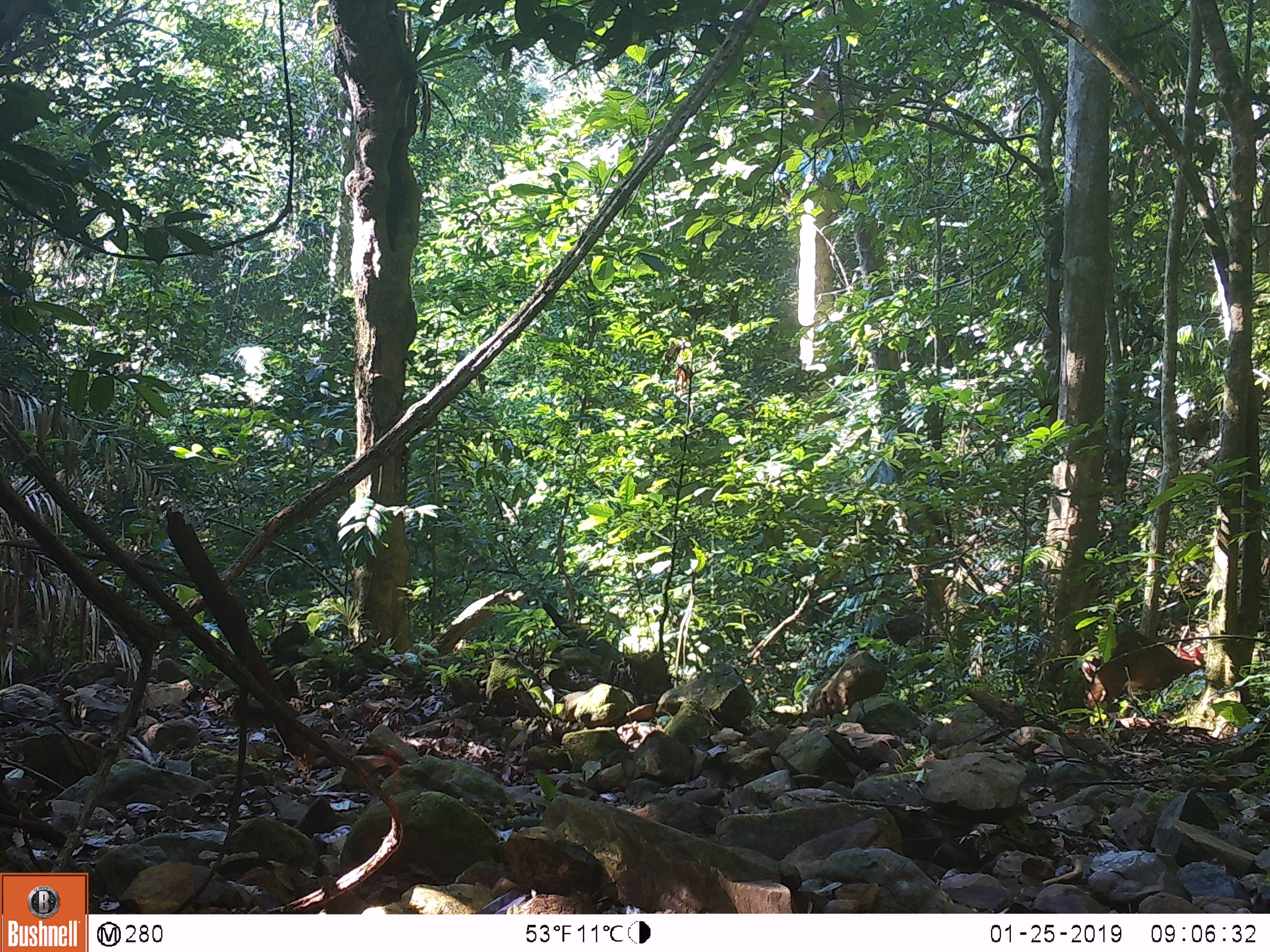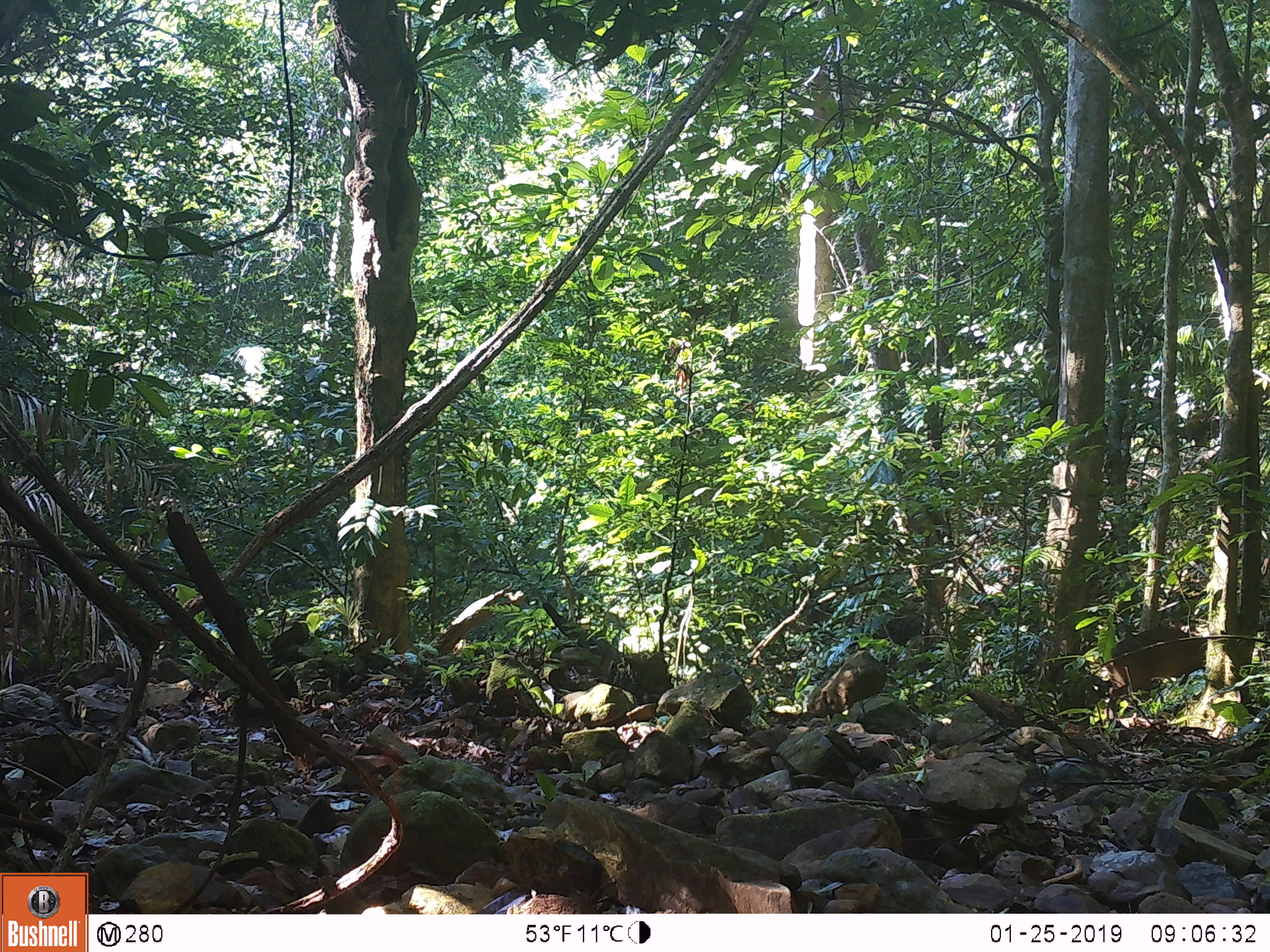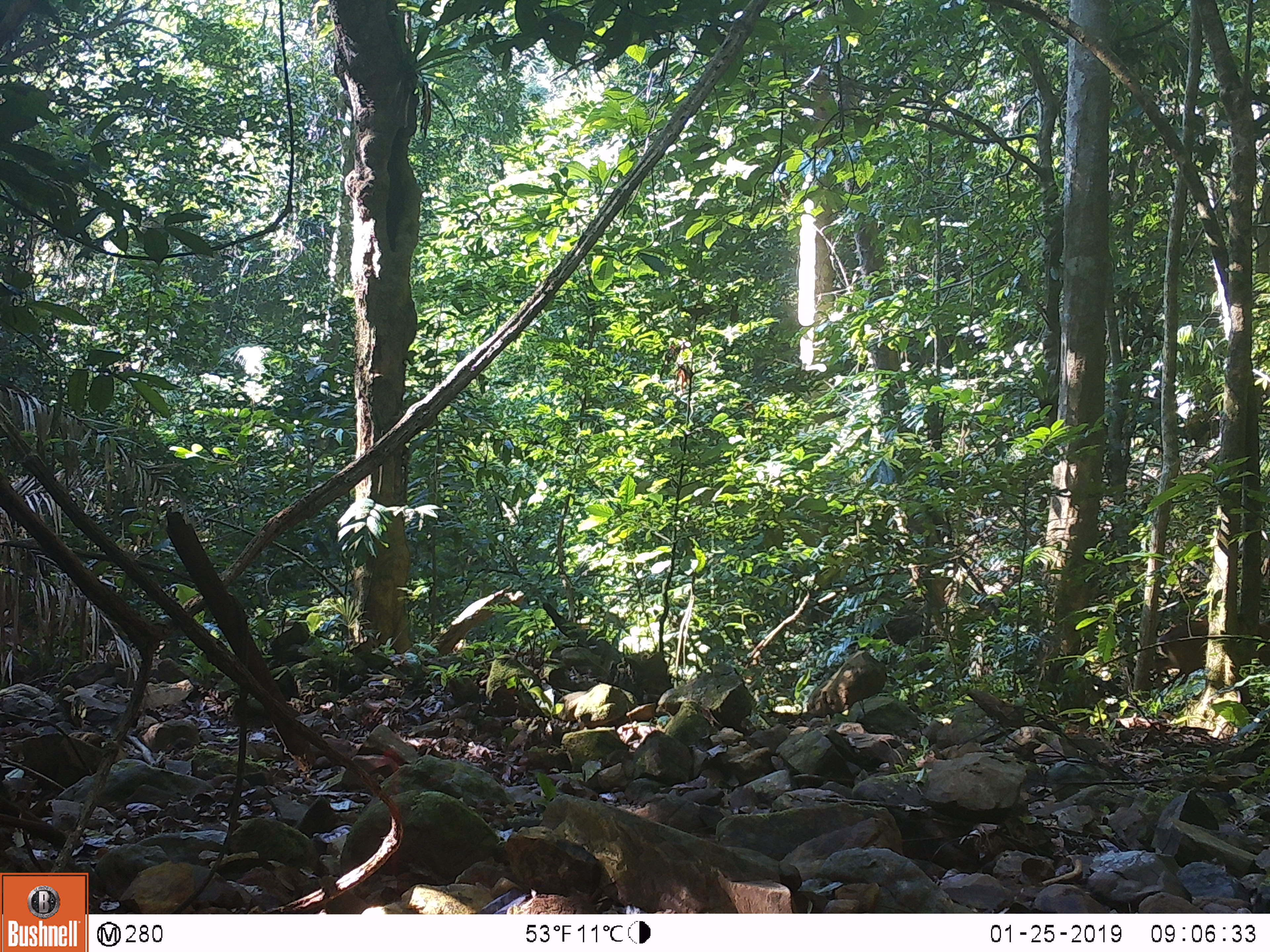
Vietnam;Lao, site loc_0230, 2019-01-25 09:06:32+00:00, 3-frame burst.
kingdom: Animalia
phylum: Chordata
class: Mammalia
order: Artiodactyla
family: Cervidae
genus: Muntiacus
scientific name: Muntiacus vuquangensis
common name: large-antlered muntjac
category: large antlered muntjac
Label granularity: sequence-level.